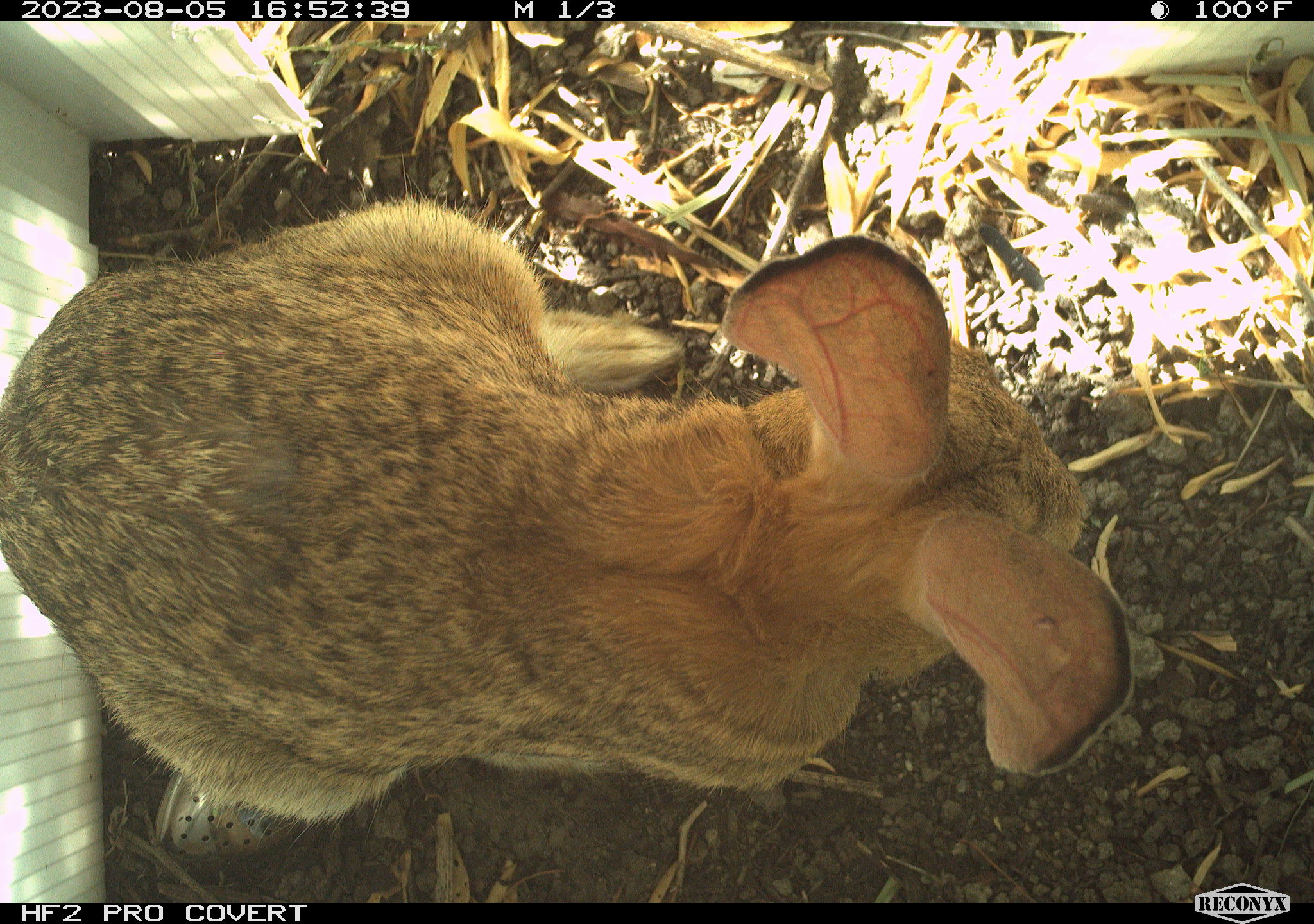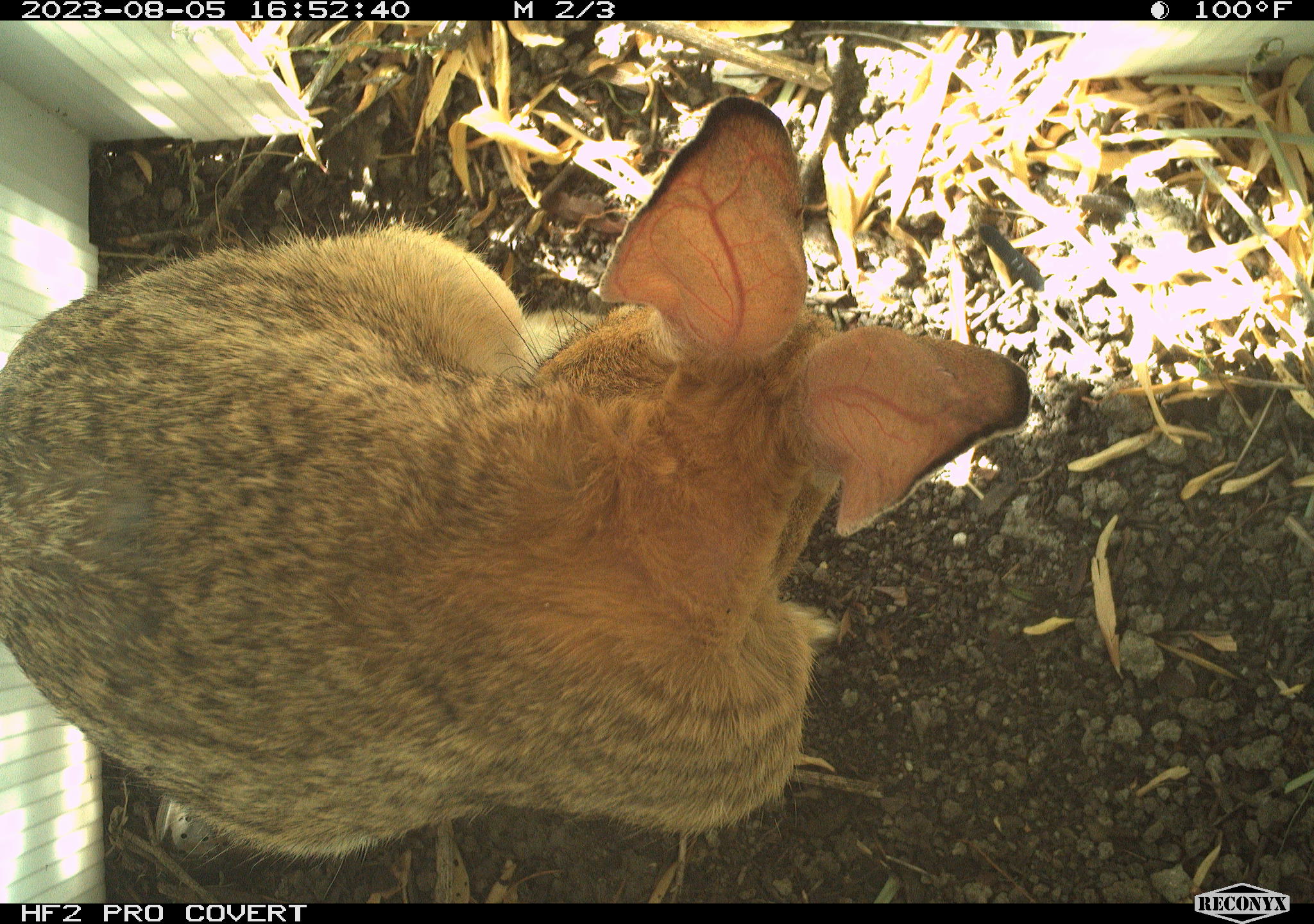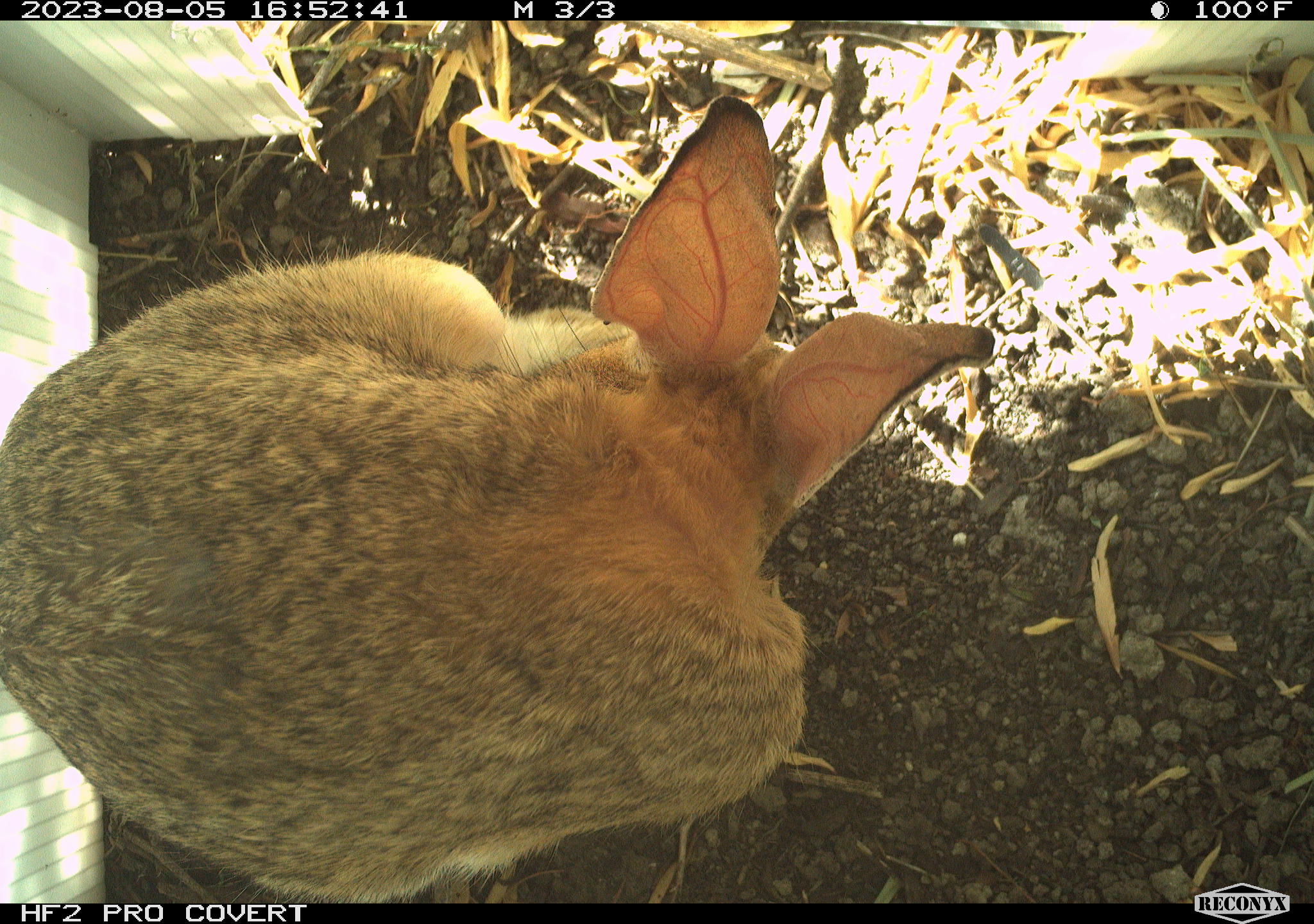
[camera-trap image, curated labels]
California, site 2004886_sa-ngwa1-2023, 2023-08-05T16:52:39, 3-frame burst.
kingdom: Animalia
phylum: Chordata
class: Mammalia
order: Lagomorpha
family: Leporidae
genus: Sylvilagus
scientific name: Sylvilagus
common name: cottontail rabbits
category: sylvilagus species